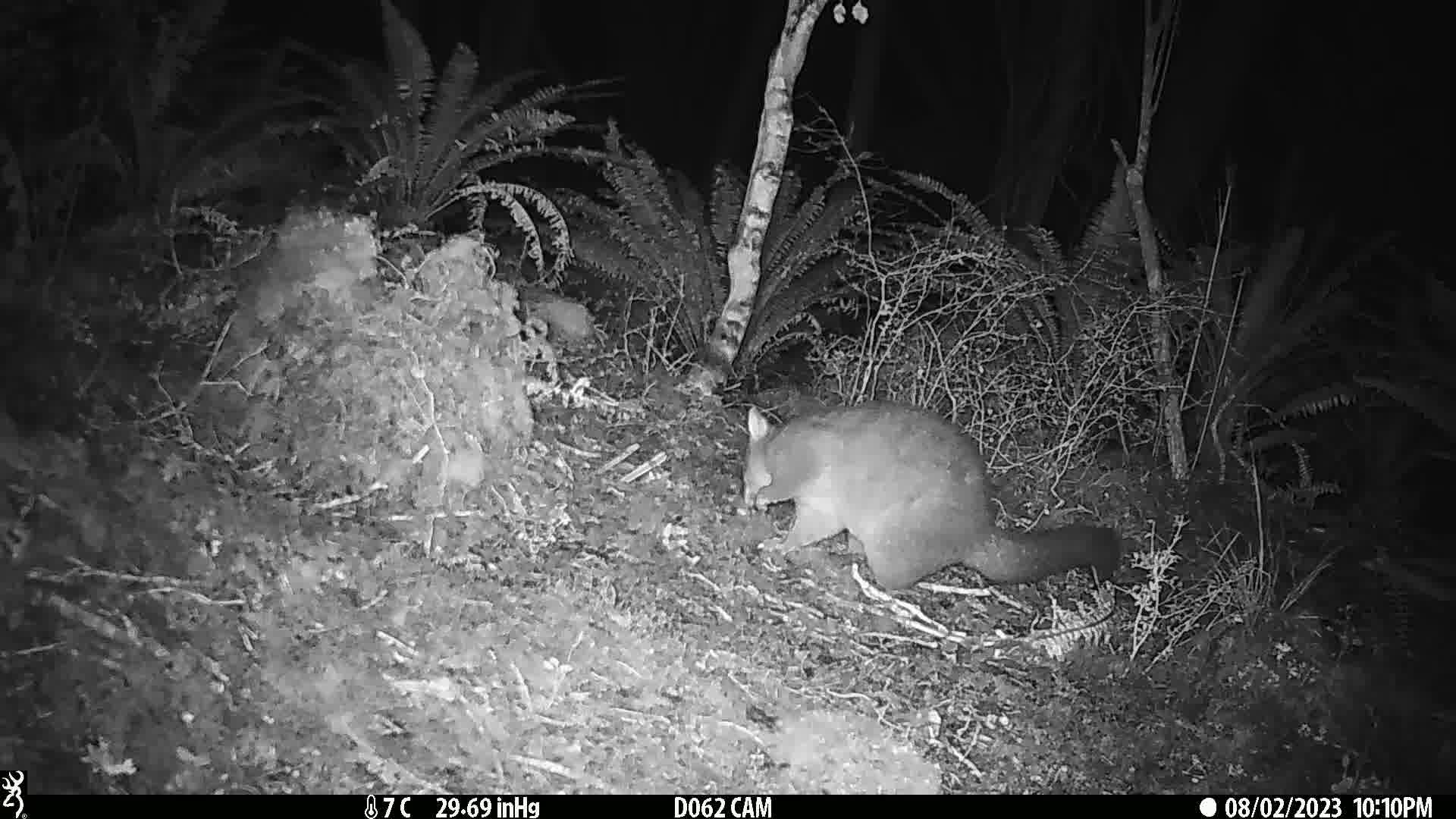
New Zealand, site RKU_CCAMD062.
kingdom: Animalia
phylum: Chordata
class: Mammalia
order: Diprotodontia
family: Phalangeridae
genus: Trichosurus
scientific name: Trichosurus vulpecula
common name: common brushtail possum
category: possum